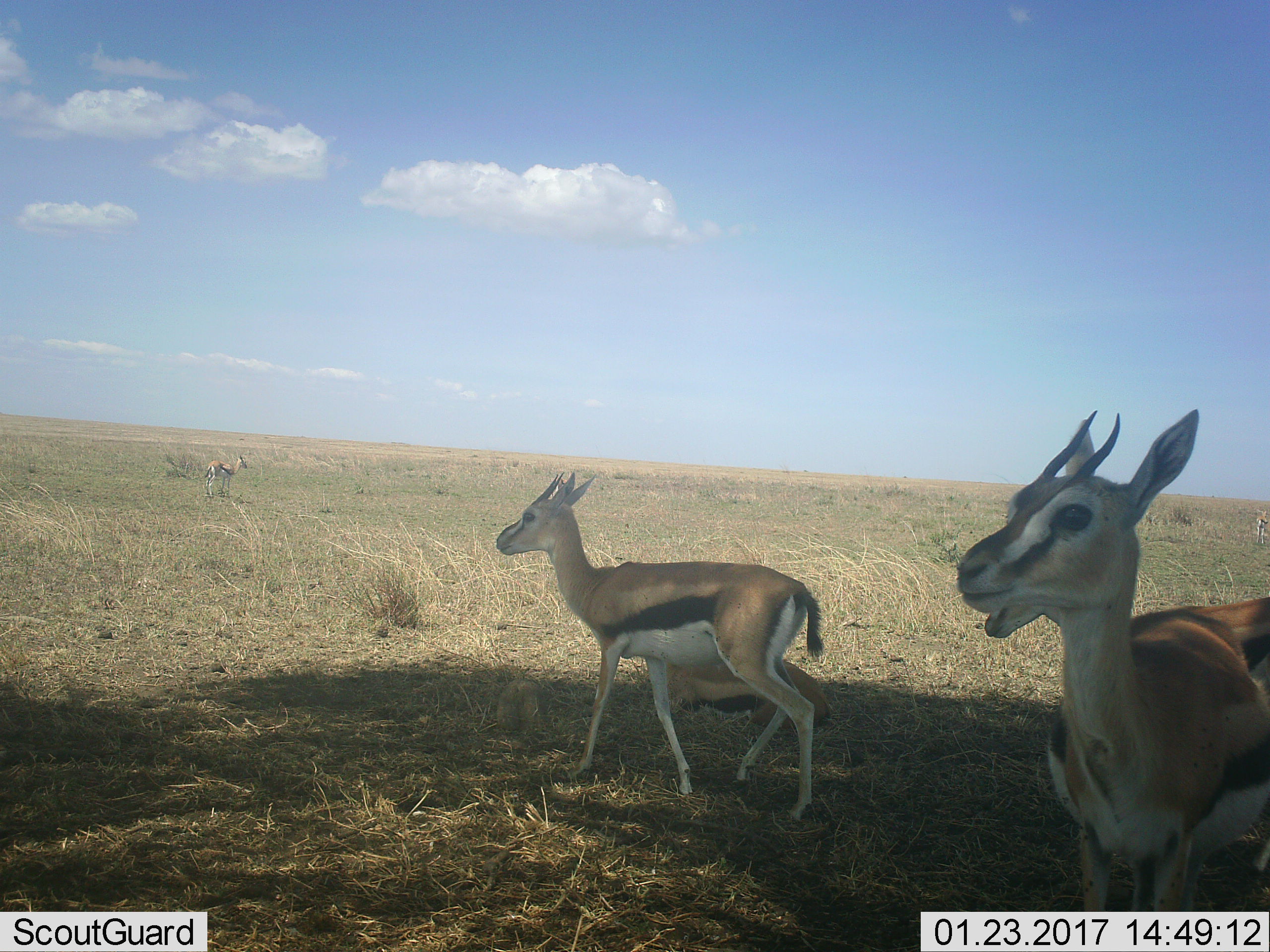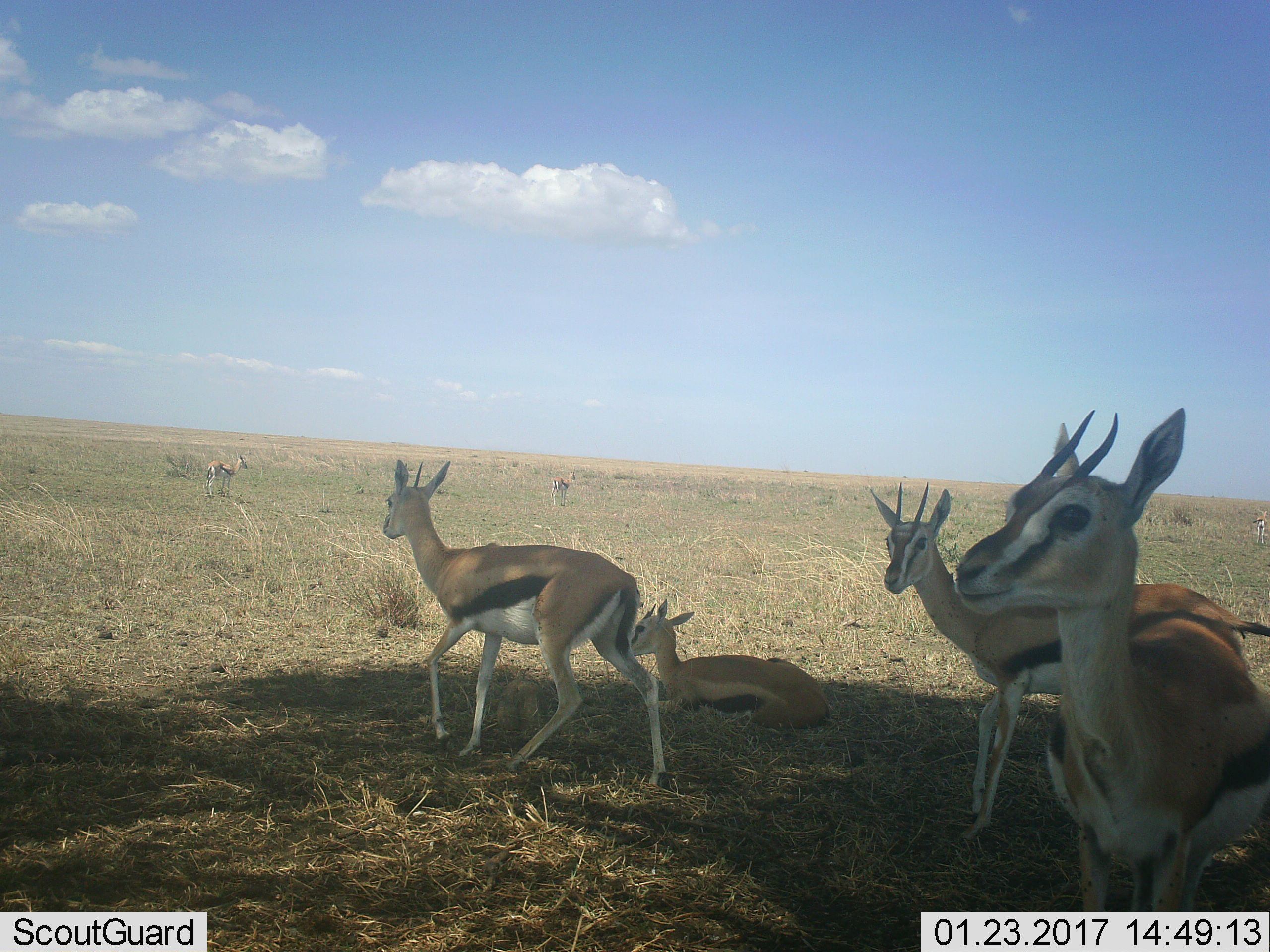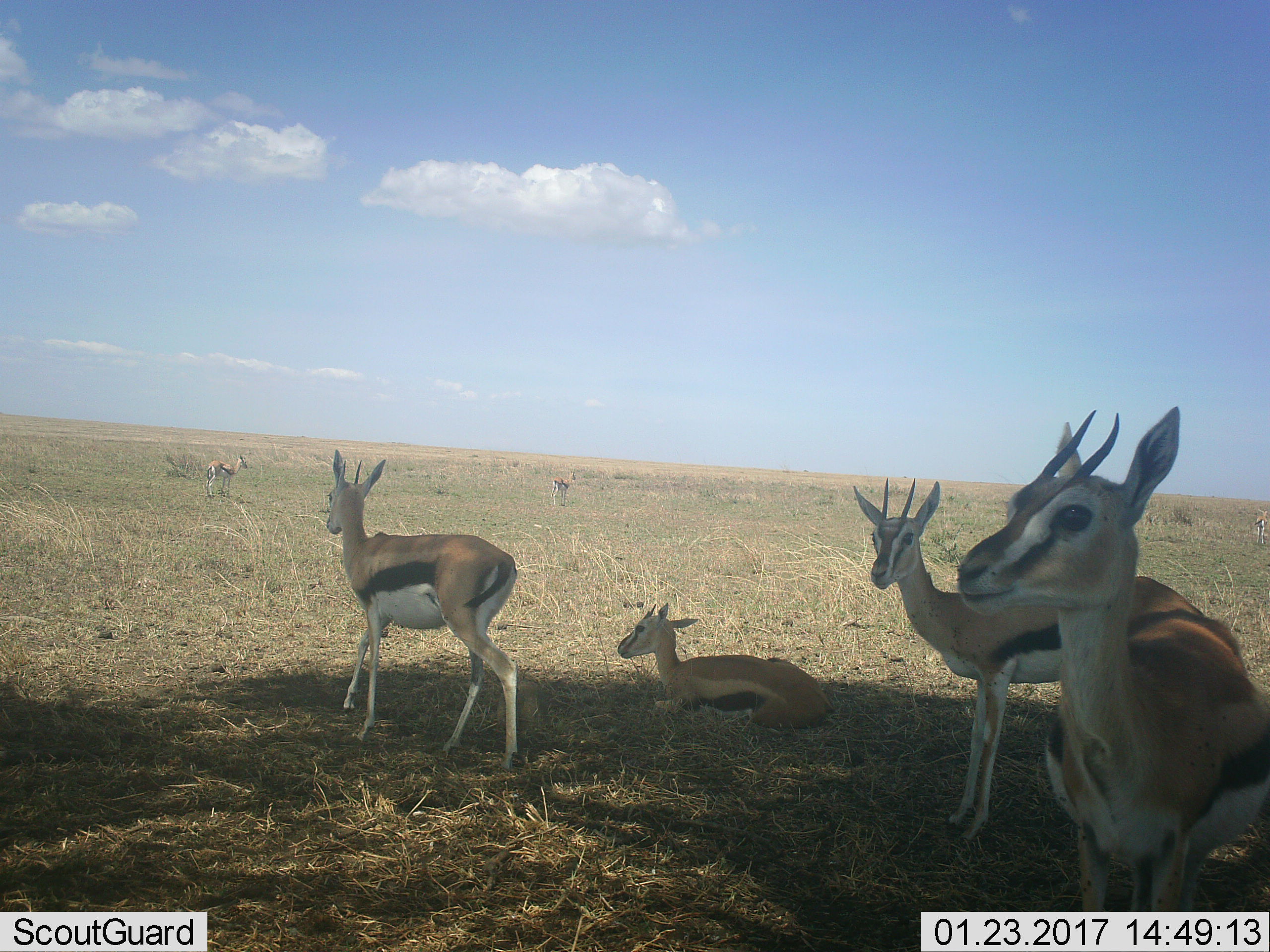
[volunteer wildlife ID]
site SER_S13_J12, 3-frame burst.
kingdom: Animalia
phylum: Chordata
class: Mammalia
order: Artiodactyla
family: Bovidae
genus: Eudorcas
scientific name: Eudorcas thomsonii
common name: thomson's gazelle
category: gazellethomsons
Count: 7.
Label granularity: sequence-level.